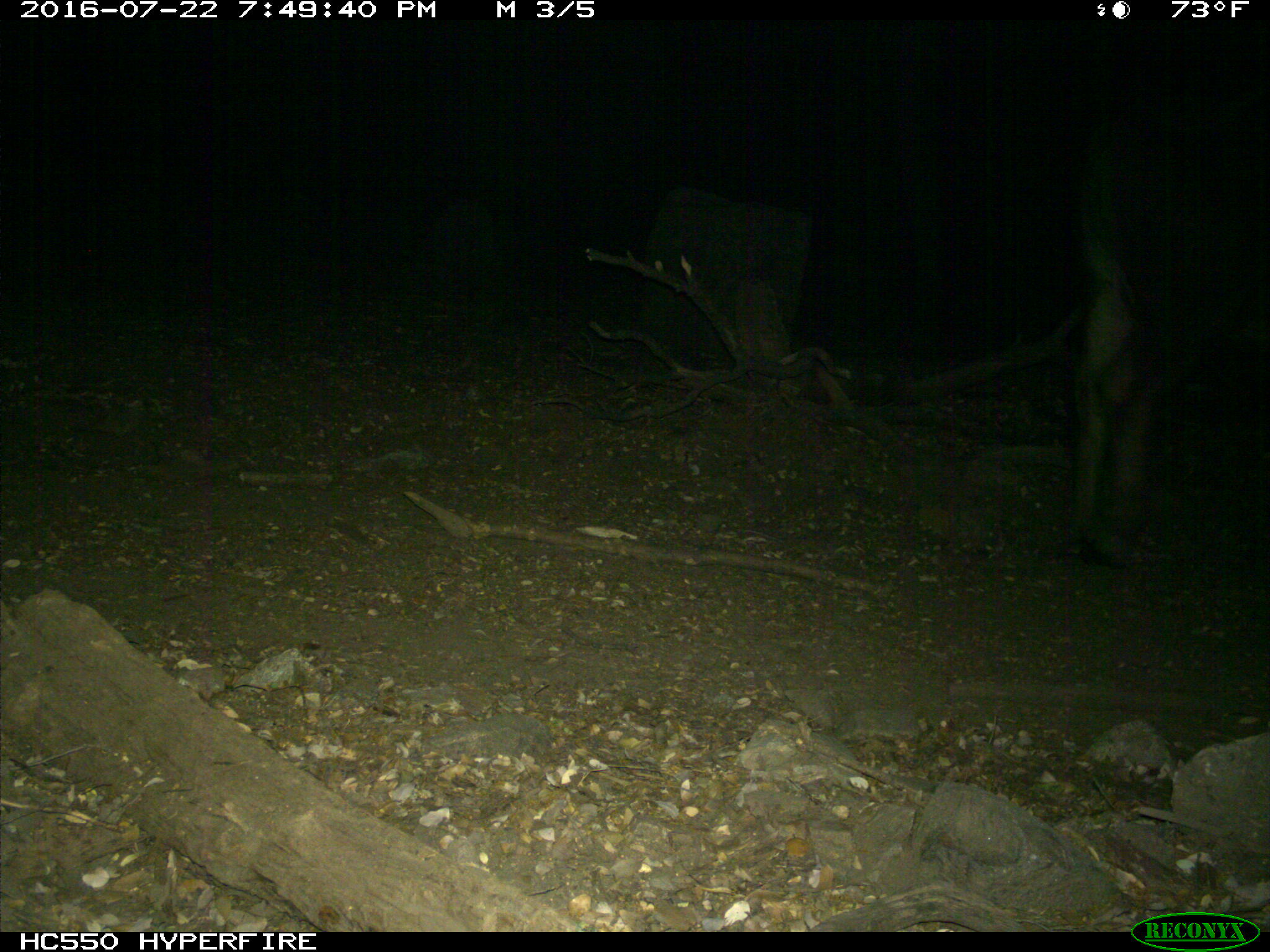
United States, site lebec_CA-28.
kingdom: Animalia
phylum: Chordata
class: Mammalia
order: Artiodactyla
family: Bovidae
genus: Bos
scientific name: Bos taurus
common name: domestic cow